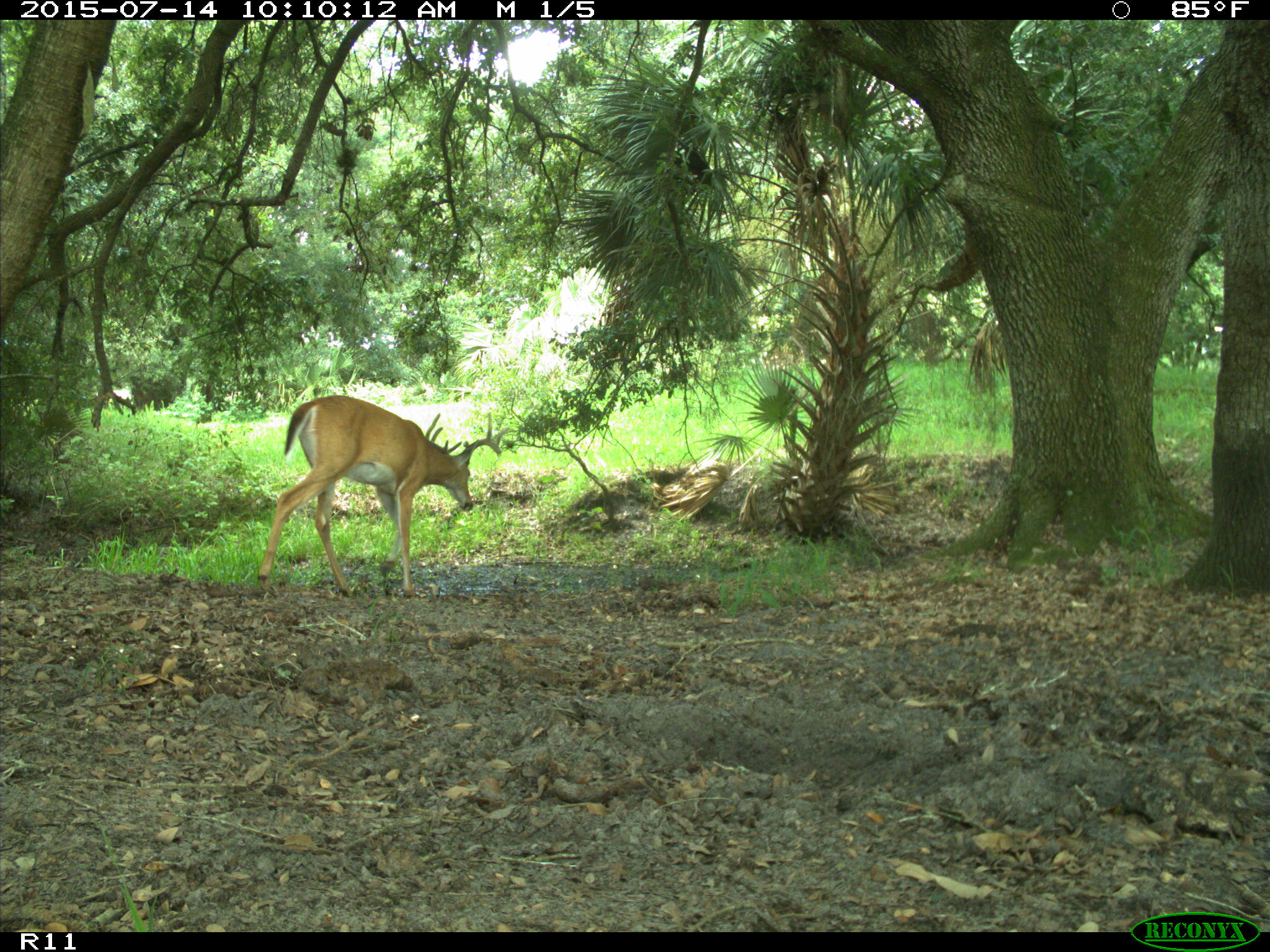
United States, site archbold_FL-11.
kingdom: Animalia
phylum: Chordata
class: Mammalia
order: Artiodactyla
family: Cervidae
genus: Odocoileus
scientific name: Odocoileus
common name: deer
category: unidentified deer